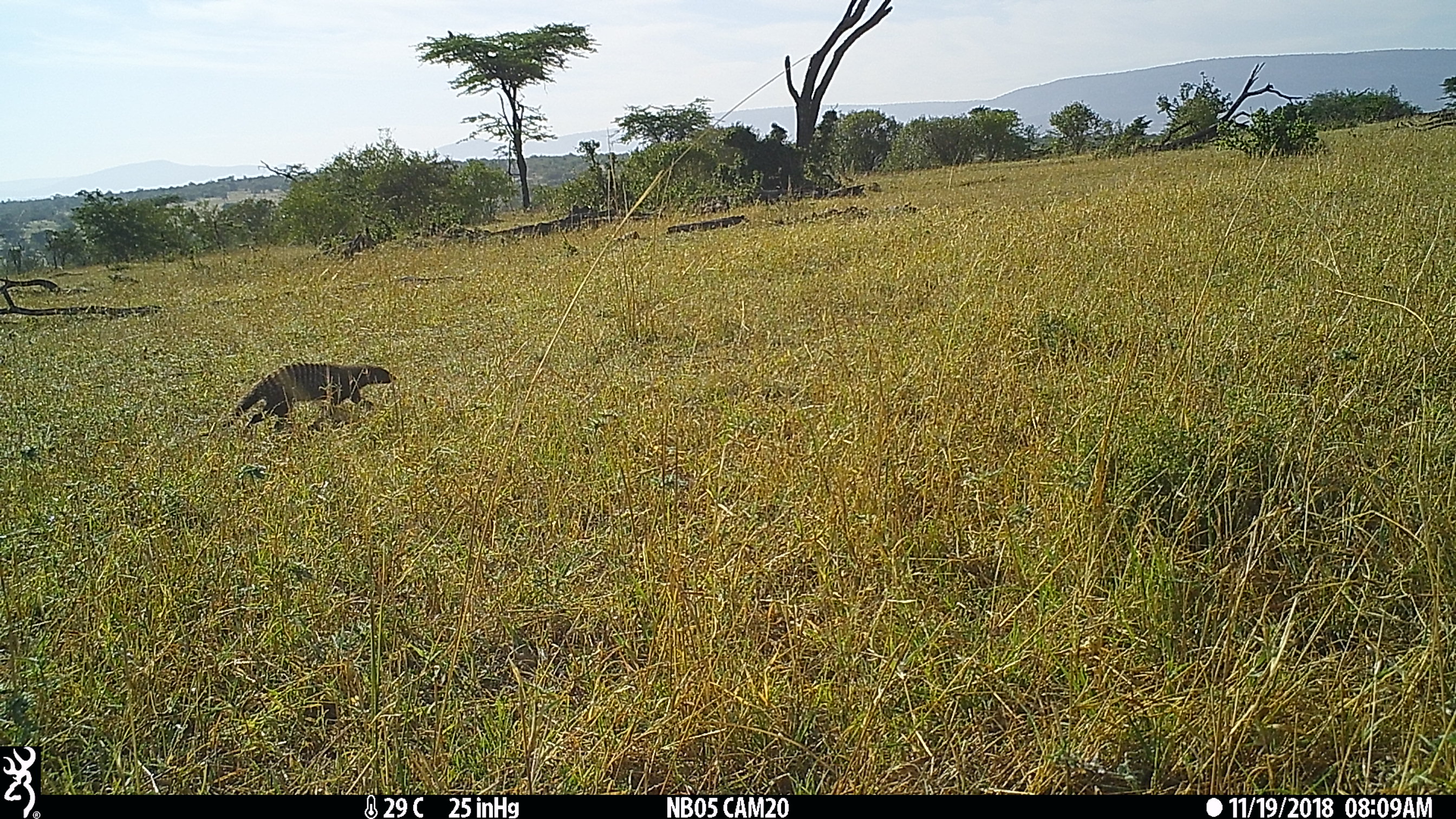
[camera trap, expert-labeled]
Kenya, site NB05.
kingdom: Animalia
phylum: Chordata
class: Mammalia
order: Carnivora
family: Herpestidae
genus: Mungos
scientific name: Mungos mungo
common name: banded mongoose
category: mongoose banded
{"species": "mongoose banded (banded mongoose) (Mungos mungo)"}